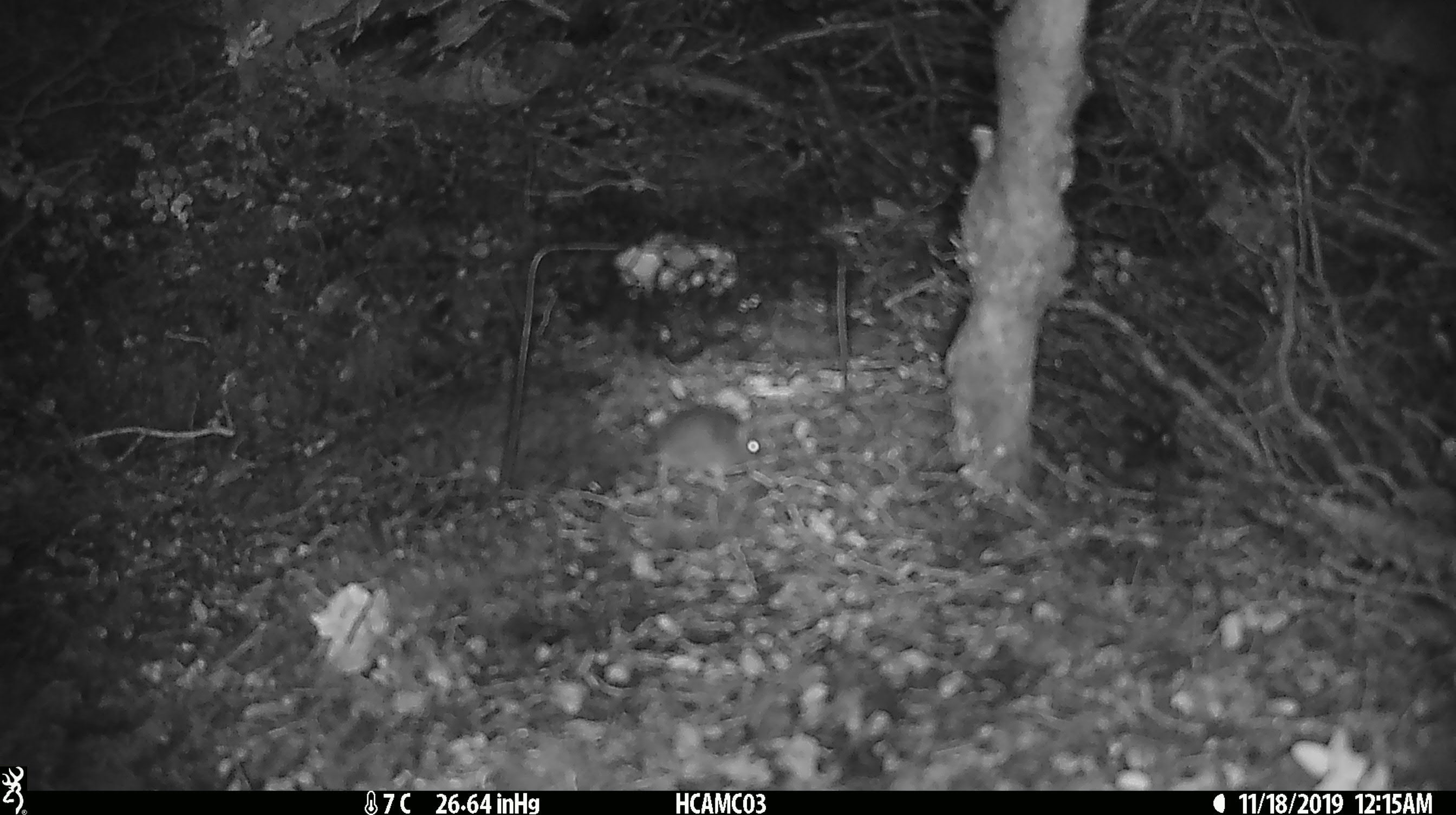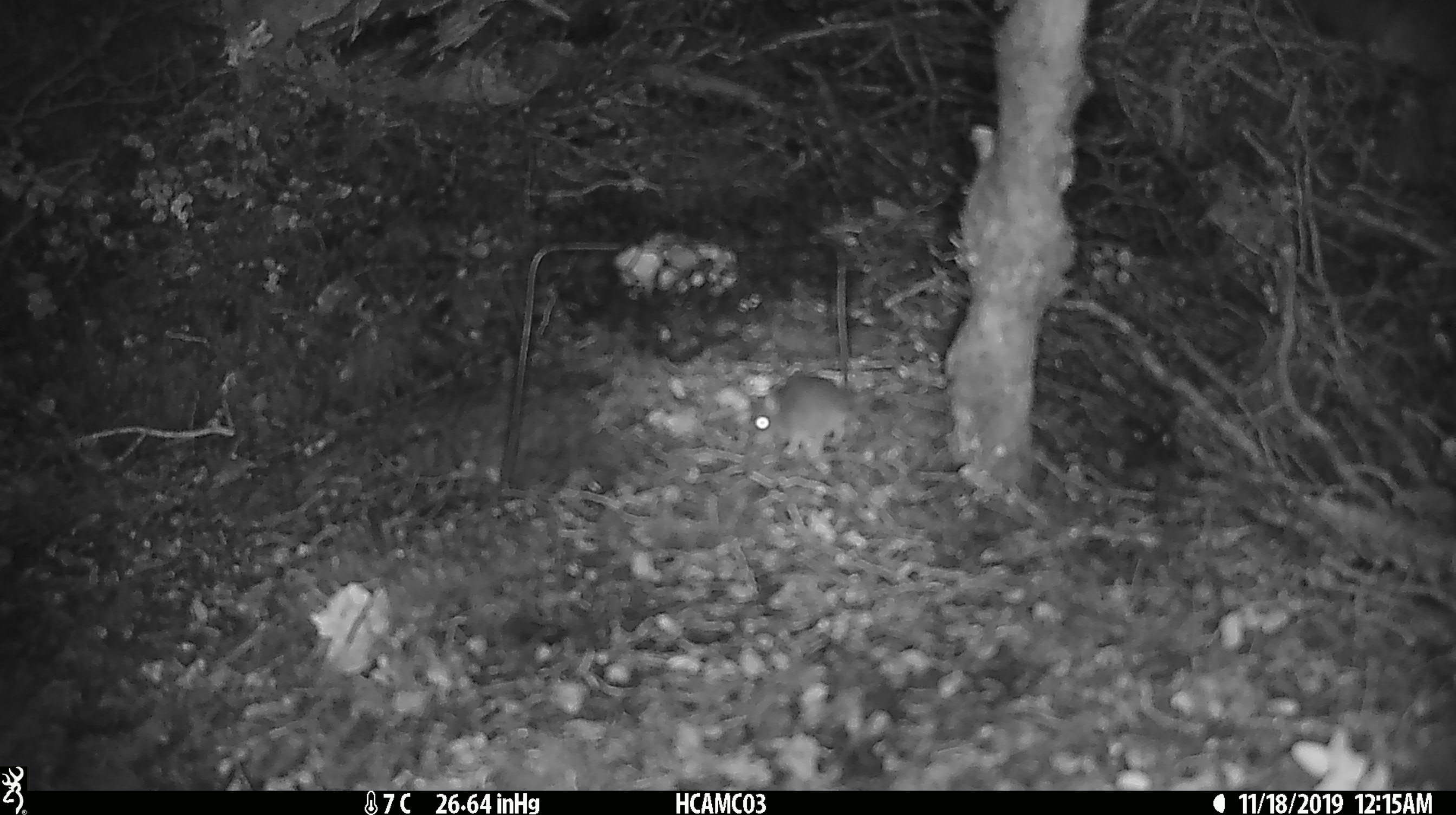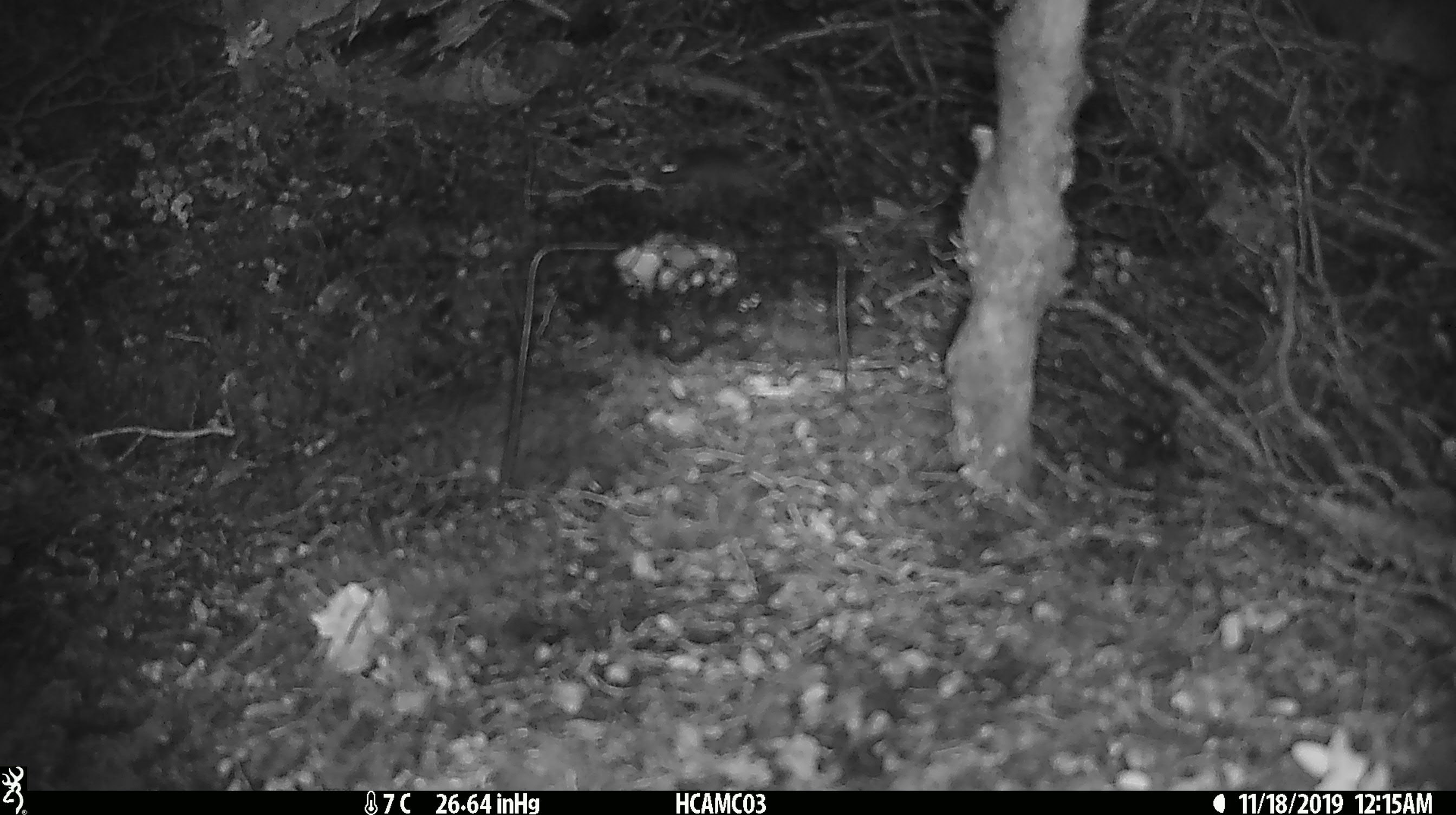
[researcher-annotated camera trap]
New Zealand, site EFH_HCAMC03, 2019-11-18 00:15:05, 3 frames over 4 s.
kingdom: Animalia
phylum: Chordata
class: Mammalia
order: Rodentia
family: Muridae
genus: Mus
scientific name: Mus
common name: mouse